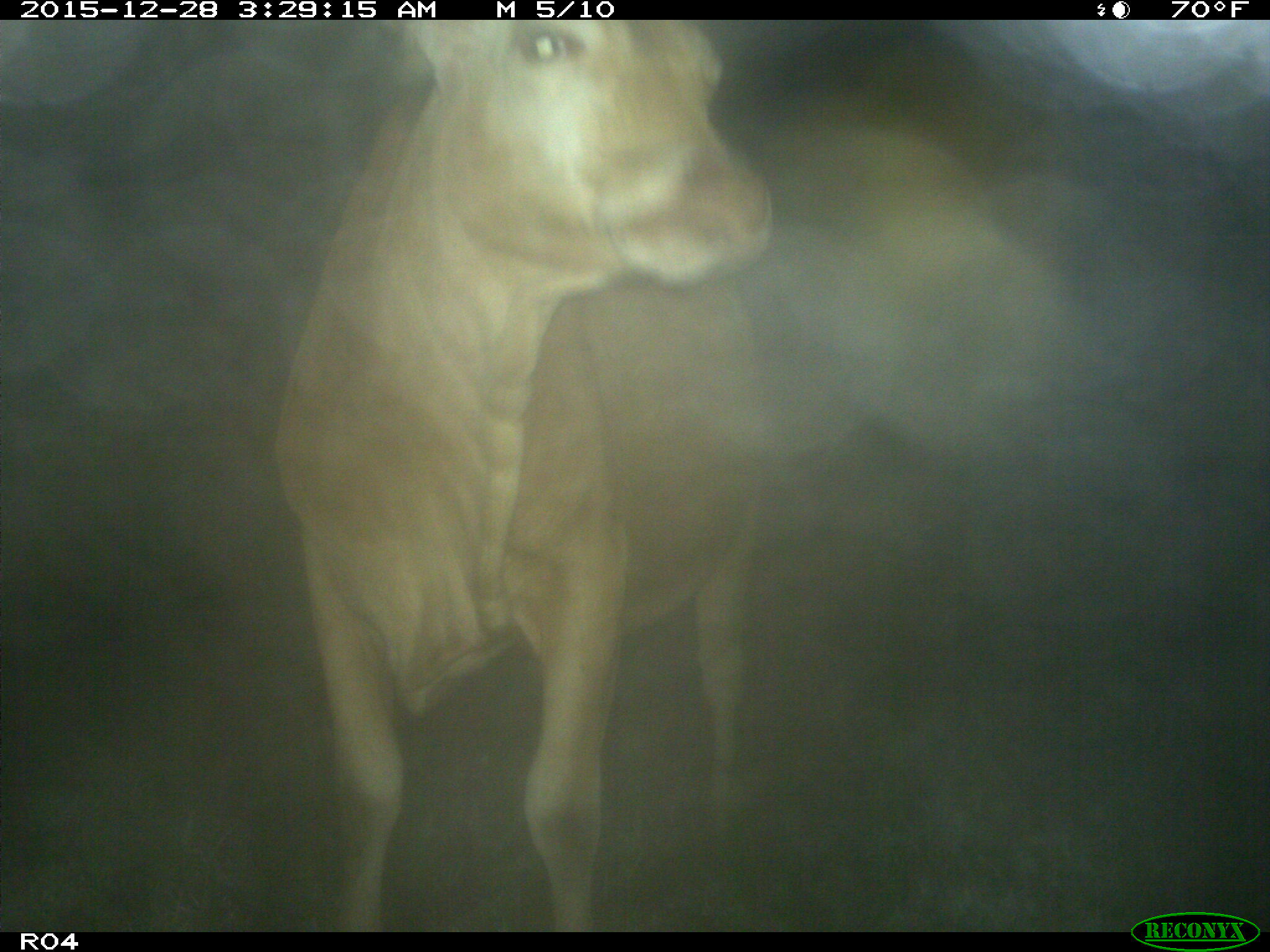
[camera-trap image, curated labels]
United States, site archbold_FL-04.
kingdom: Animalia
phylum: Chordata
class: Mammalia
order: Artiodactyla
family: Bovidae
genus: Bos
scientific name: Bos taurus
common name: domestic cow